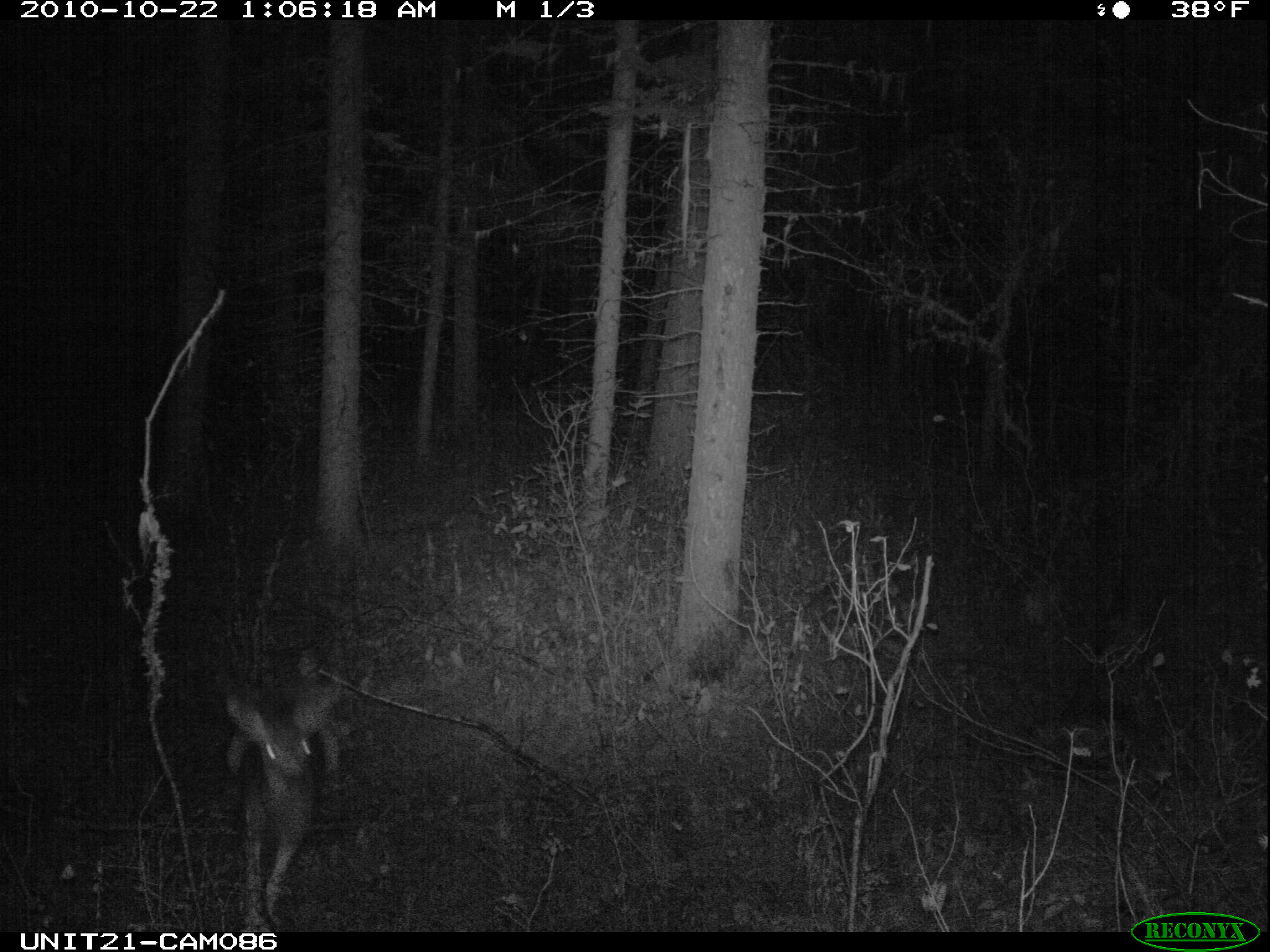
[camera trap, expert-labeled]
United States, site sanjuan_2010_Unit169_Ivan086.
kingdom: Animalia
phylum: Chordata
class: Mammalia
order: Artiodactyla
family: Cervidae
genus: Odocoileus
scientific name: Odocoileus hemionus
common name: mule deer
Odocoileus hemionus (mule deer).